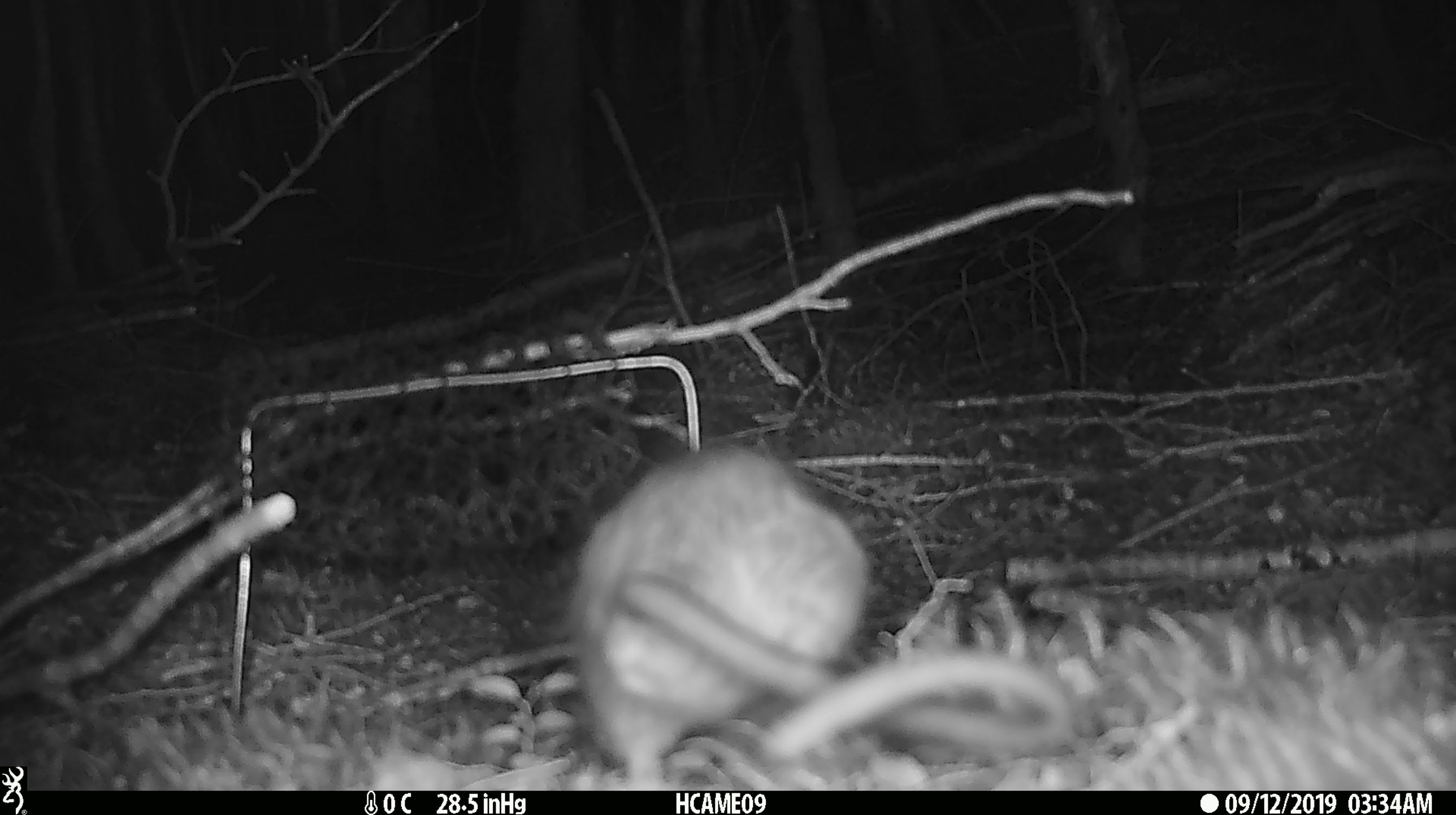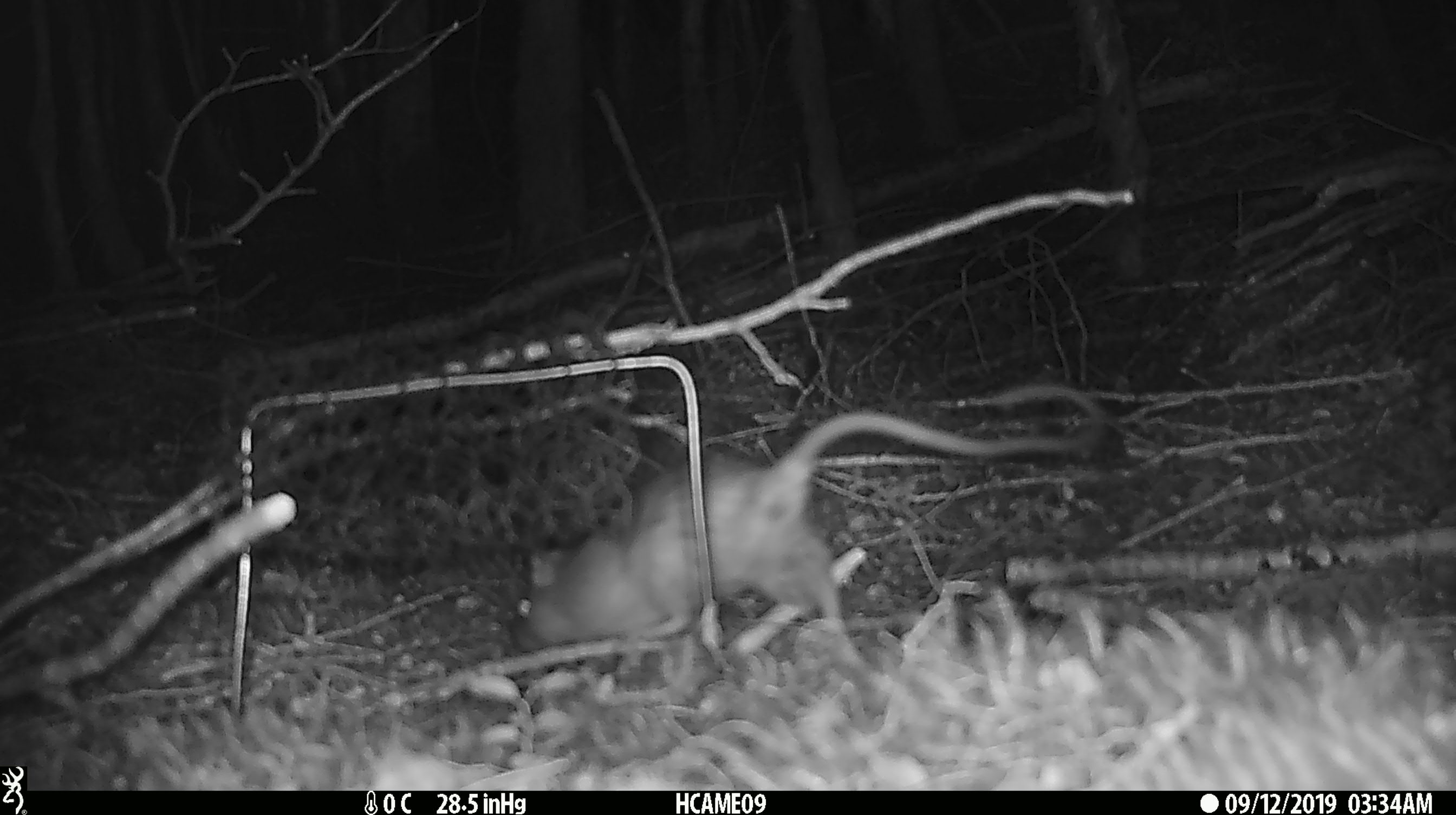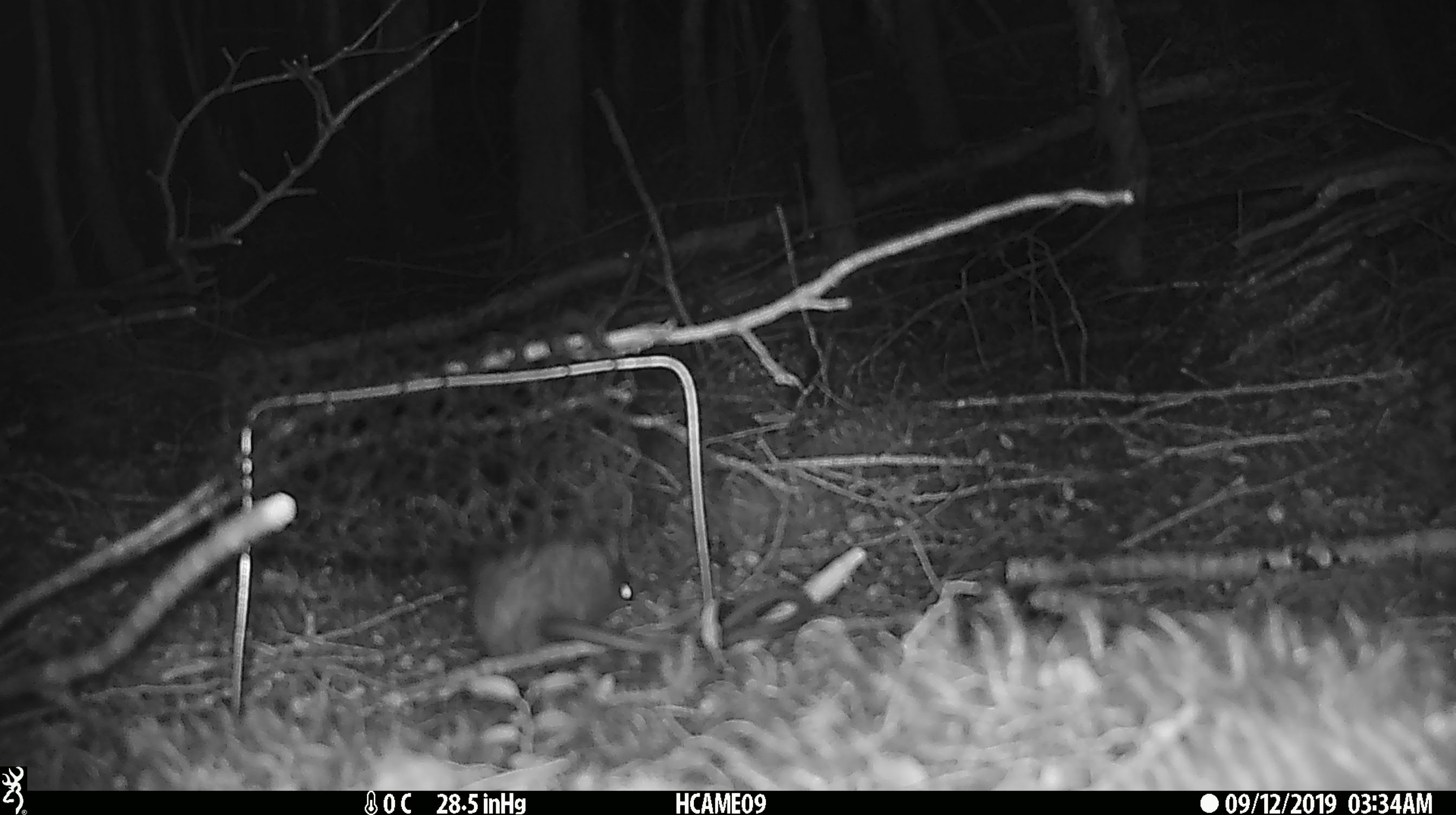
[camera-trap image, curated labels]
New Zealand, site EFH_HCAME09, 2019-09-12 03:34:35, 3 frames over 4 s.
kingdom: Animalia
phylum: Chordata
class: Mammalia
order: Rodentia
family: Muridae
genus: Rattus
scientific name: Rattus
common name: rat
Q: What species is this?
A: Rat (Rattus).